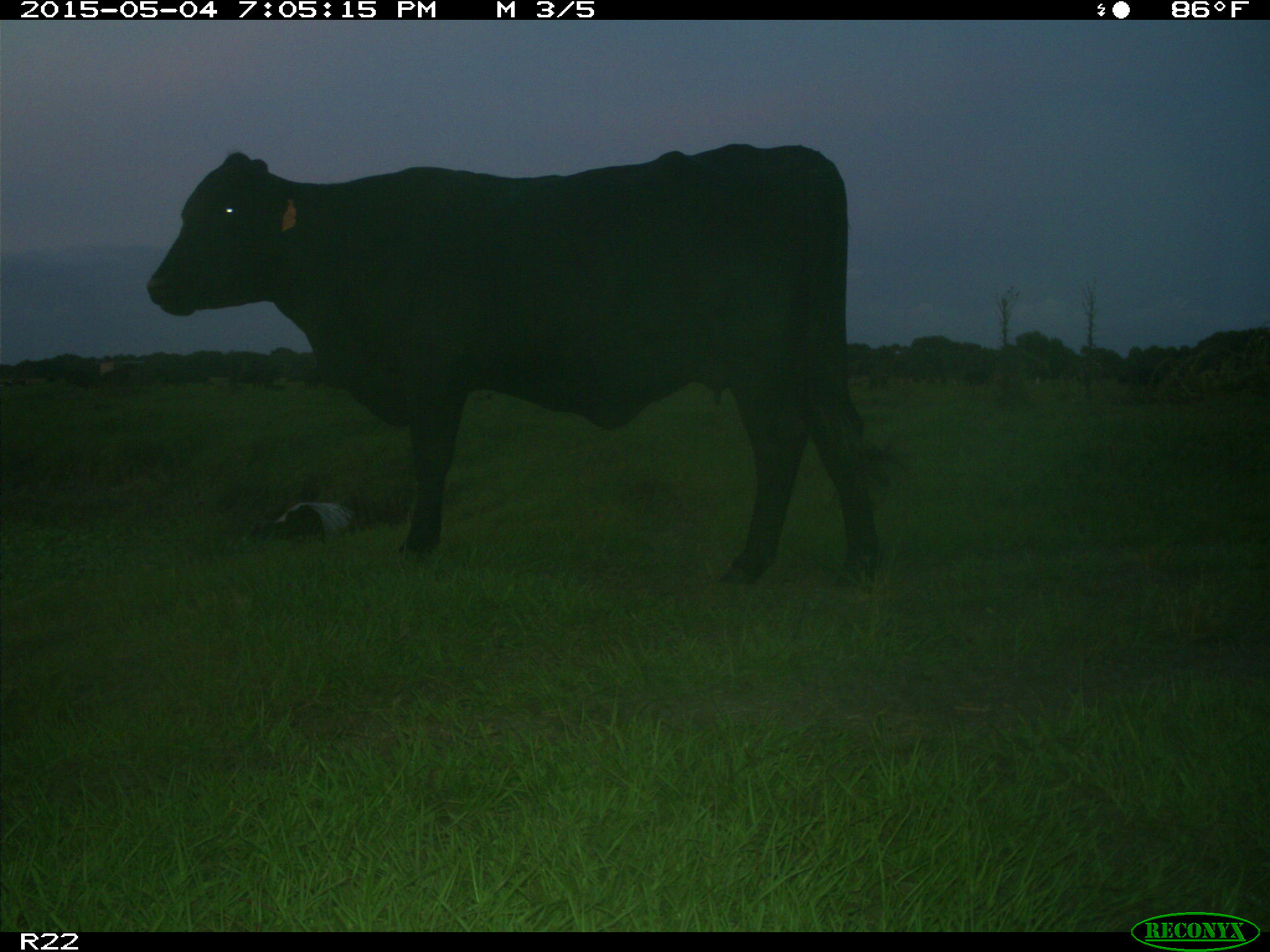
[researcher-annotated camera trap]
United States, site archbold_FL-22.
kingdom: Animalia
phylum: Chordata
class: Mammalia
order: Artiodactyla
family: Bovidae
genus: Bos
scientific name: Bos taurus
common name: domestic cow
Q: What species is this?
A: Bos taurus (domestic cow).